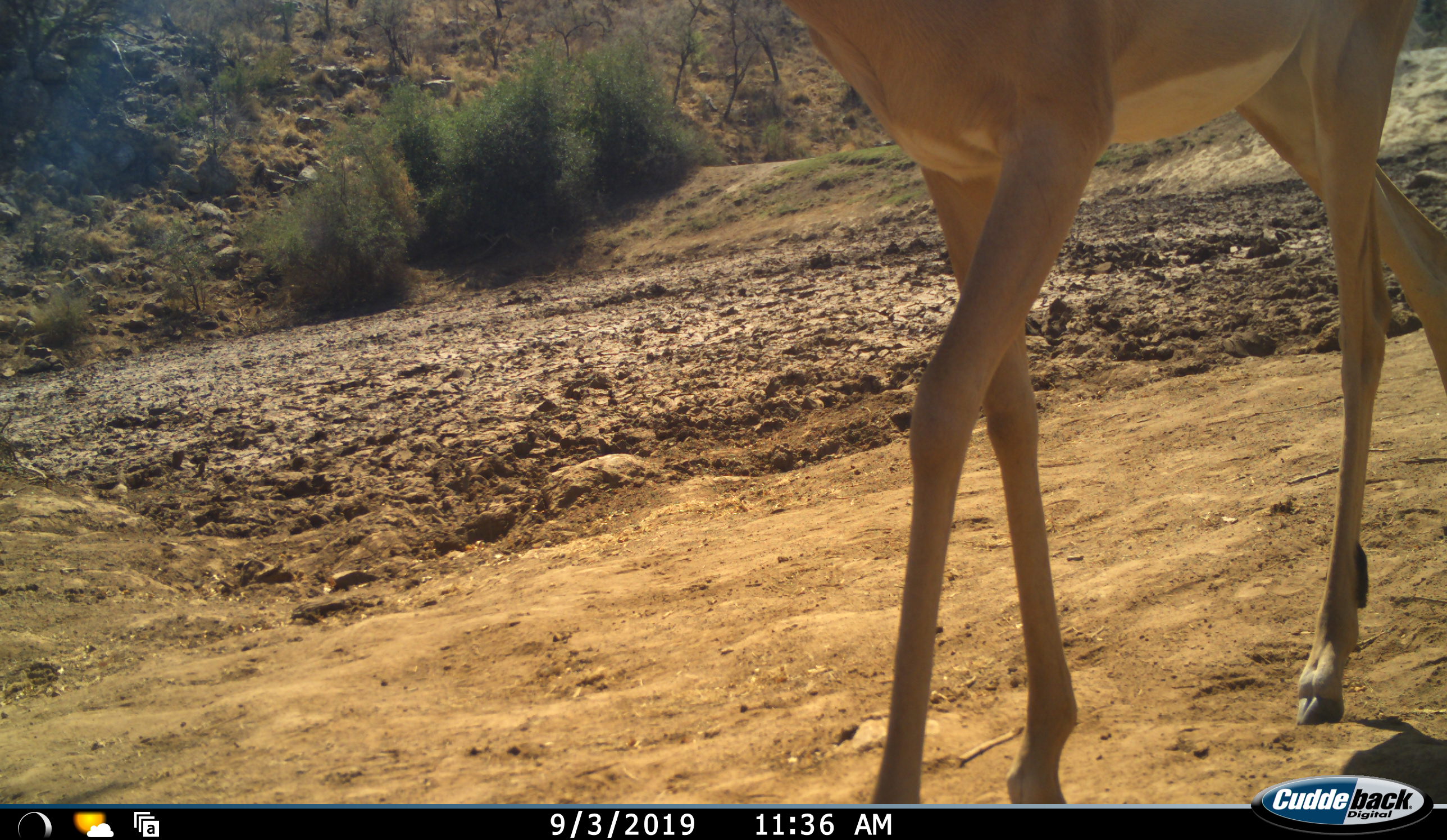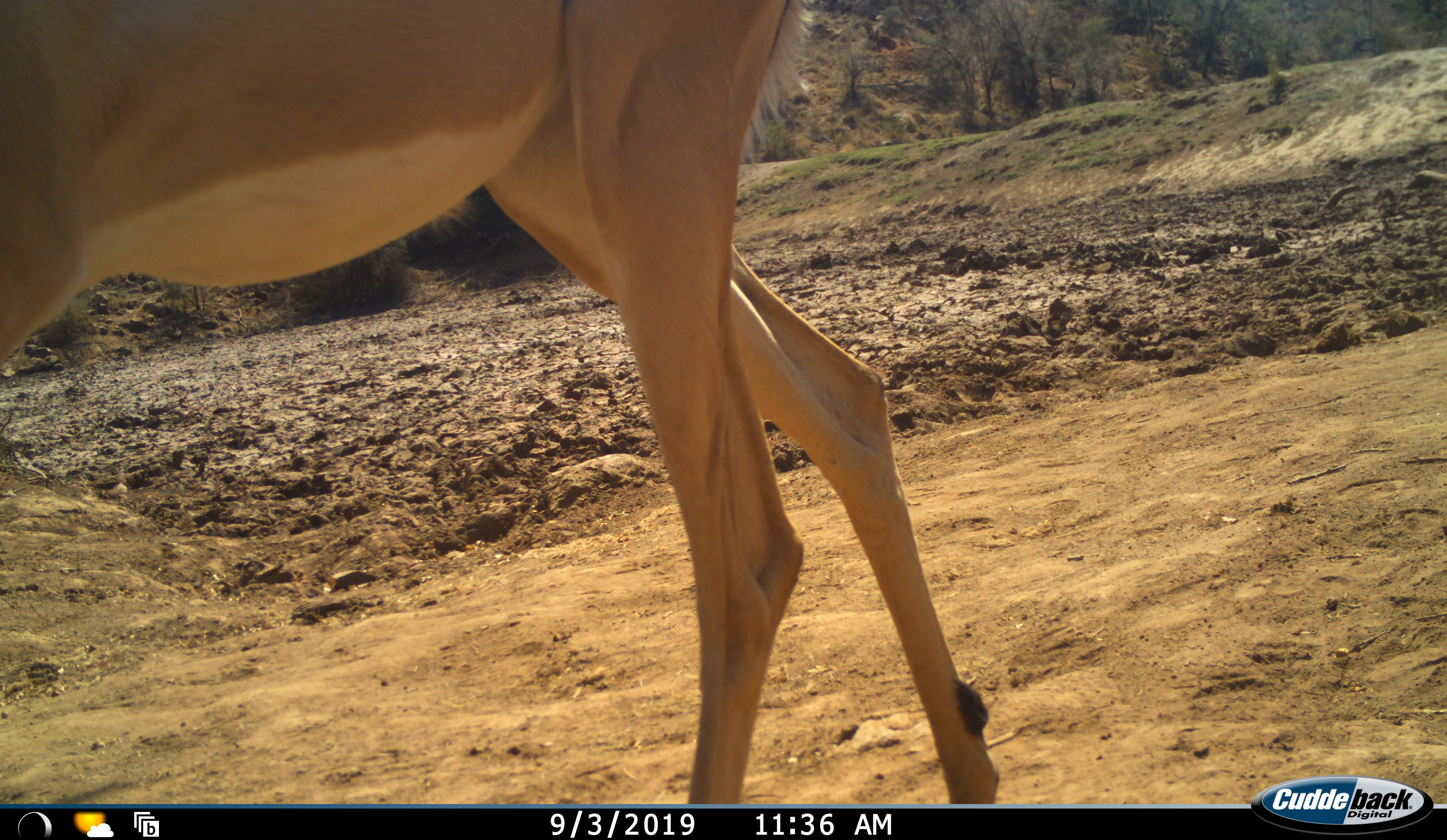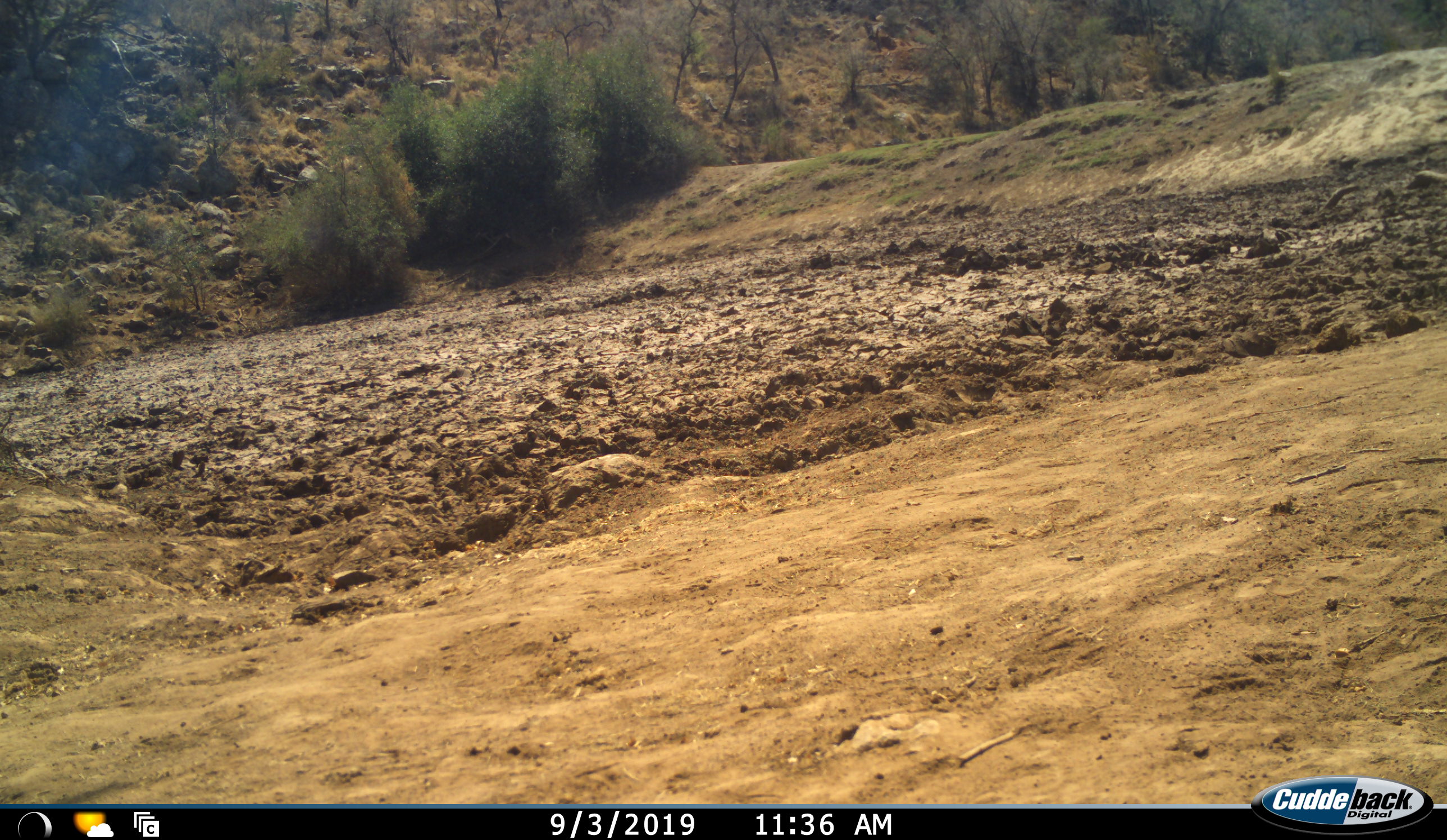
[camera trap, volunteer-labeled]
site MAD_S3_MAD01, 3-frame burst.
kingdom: Animalia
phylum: Chordata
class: Mammalia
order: Artiodactyla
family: Bovidae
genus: Aepyceros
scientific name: Aepyceros melampus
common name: impala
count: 1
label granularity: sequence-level